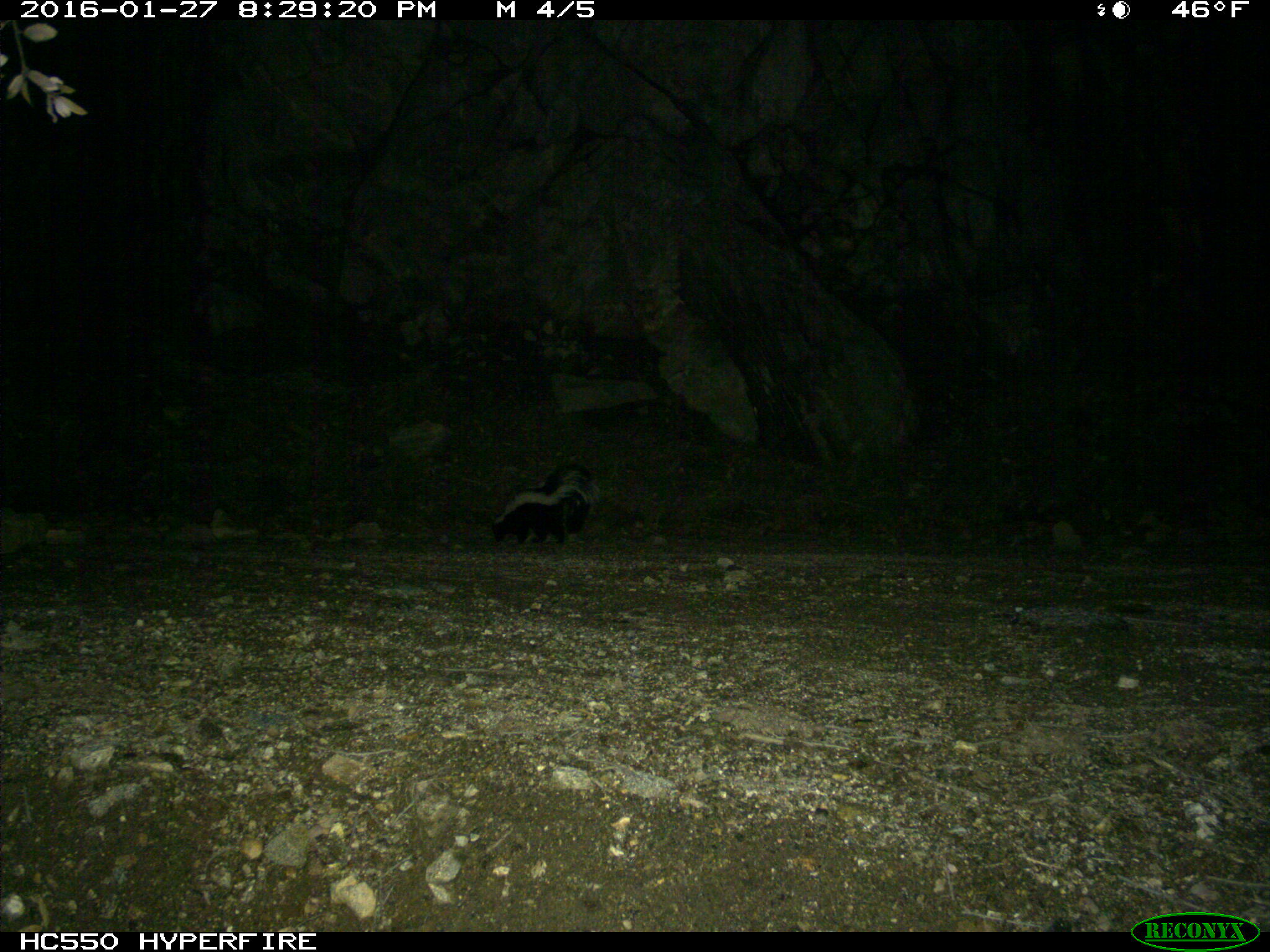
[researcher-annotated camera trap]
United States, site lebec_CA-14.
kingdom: Animalia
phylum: Chordata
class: Mammalia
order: Carnivora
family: Mephitidae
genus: Mephitis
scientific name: Mephitis mephitis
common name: striped skunk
Mephitis mephitis (striped skunk).